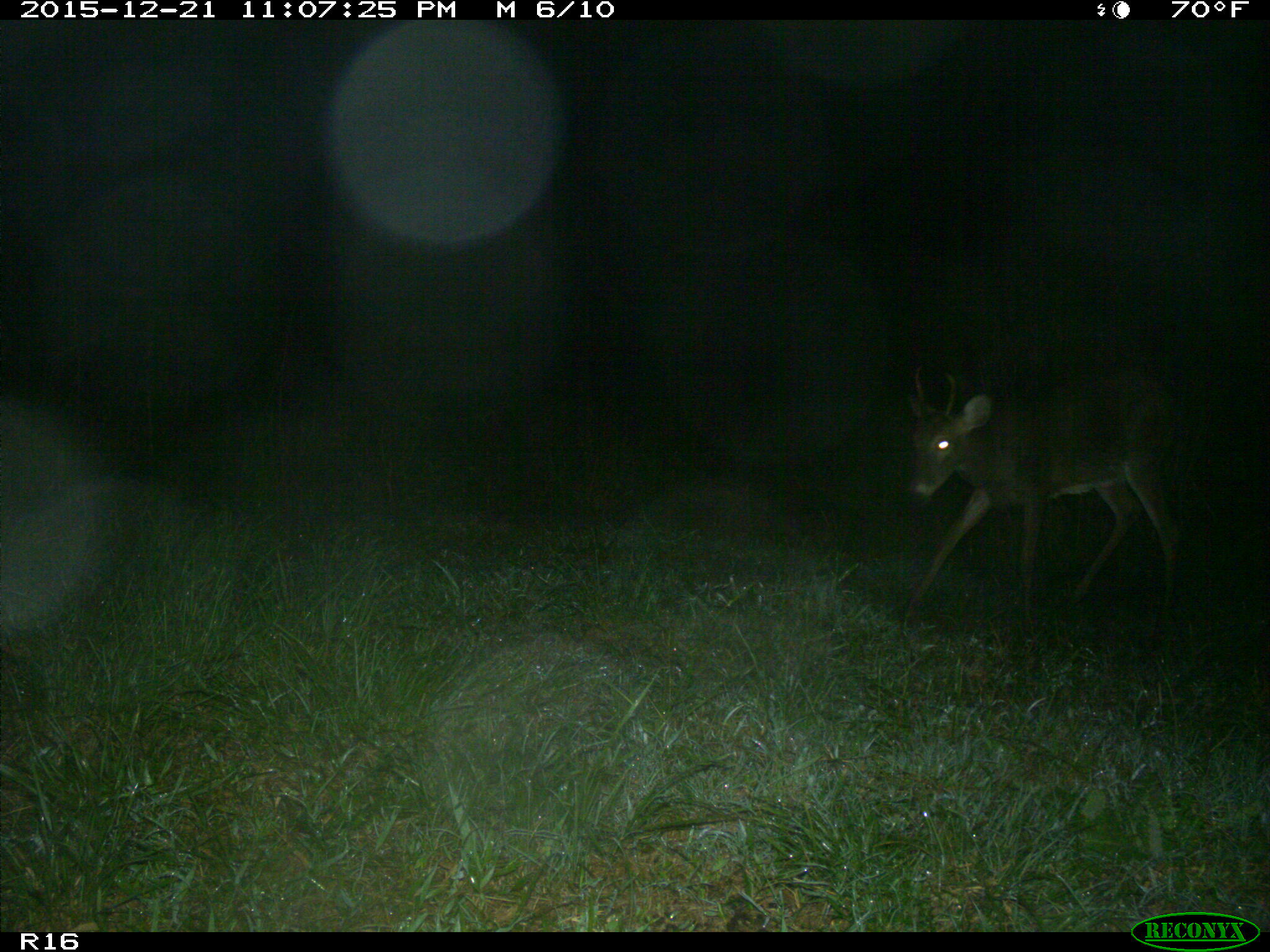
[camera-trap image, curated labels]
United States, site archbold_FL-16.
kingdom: Animalia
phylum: Chordata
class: Mammalia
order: Artiodactyla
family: Cervidae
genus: Odocoileus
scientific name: Odocoileus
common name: deer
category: unidentified deer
Unidentified deer (deer) (Odocoileus).